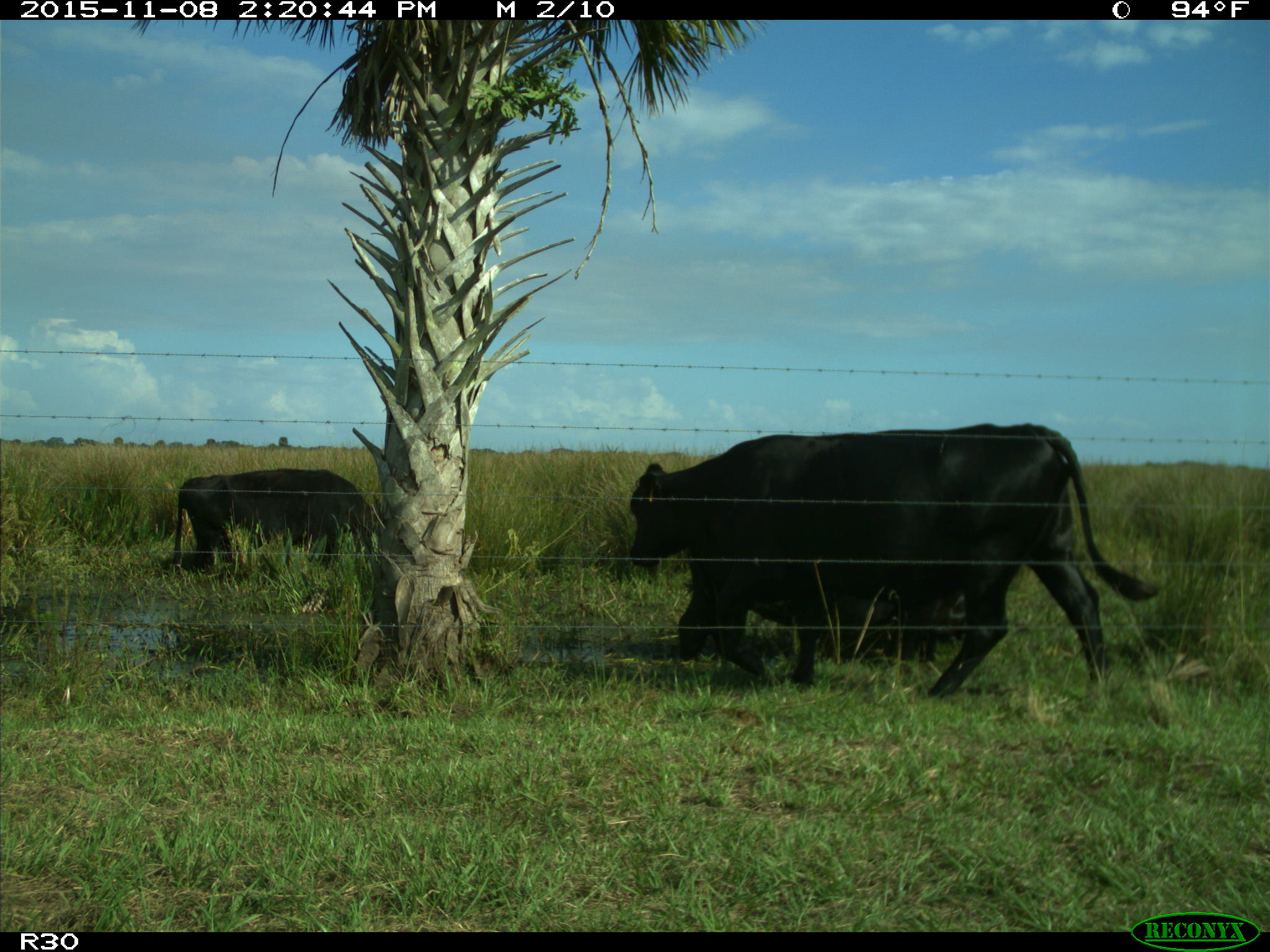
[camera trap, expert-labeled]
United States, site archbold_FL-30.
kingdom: Animalia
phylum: Chordata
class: Mammalia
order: Artiodactyla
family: Bovidae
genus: Bos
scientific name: Bos taurus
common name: domestic cow